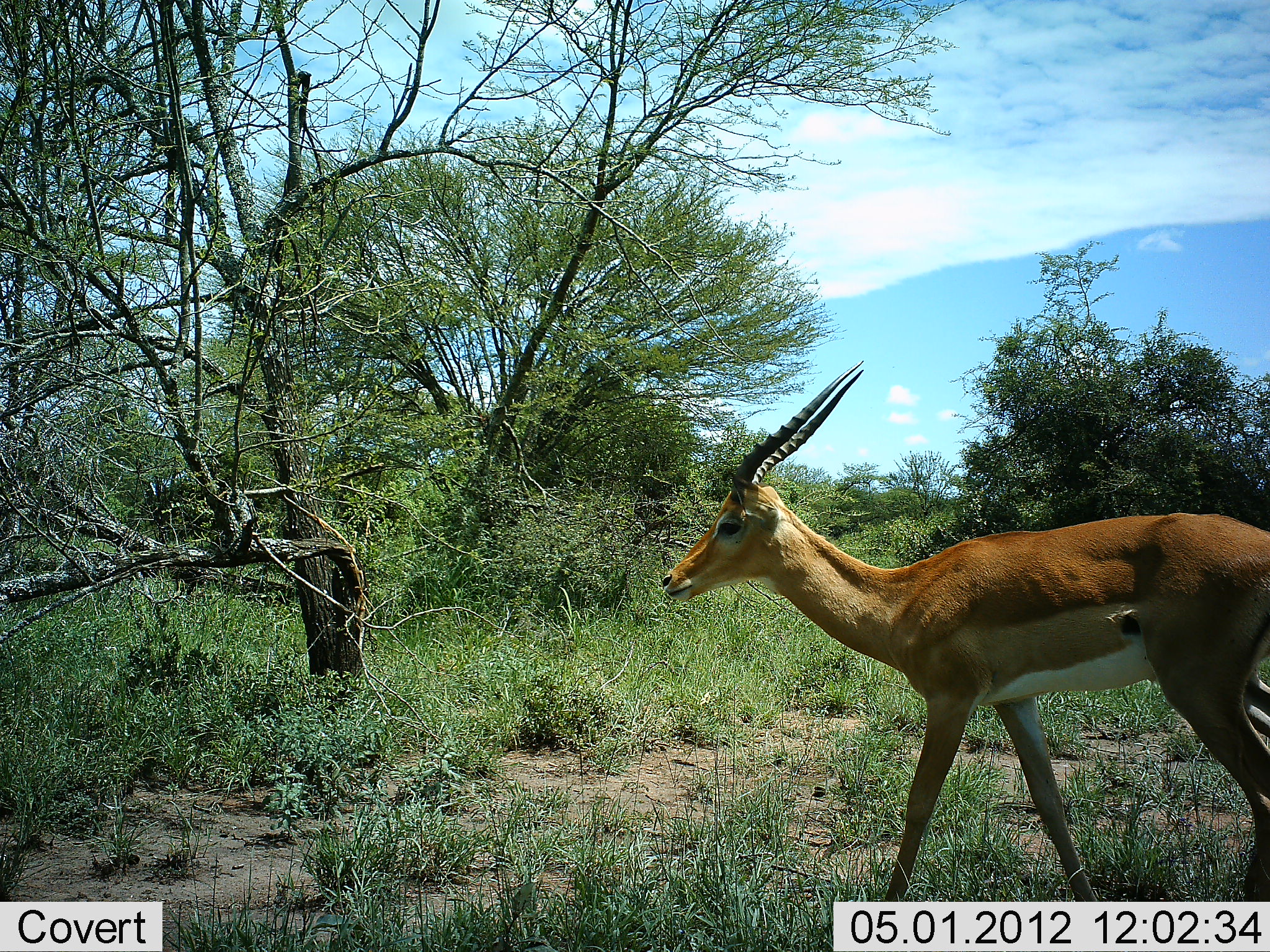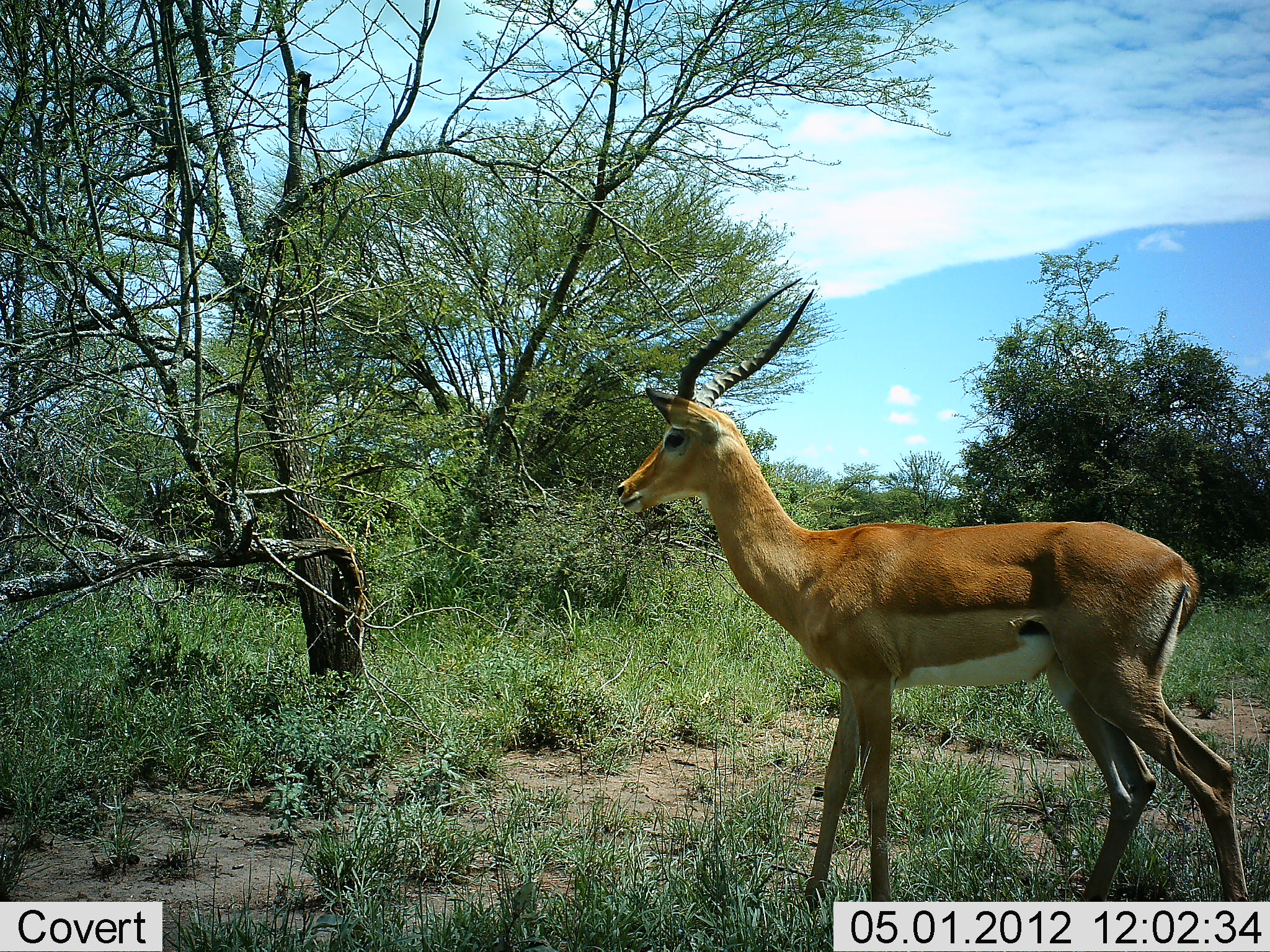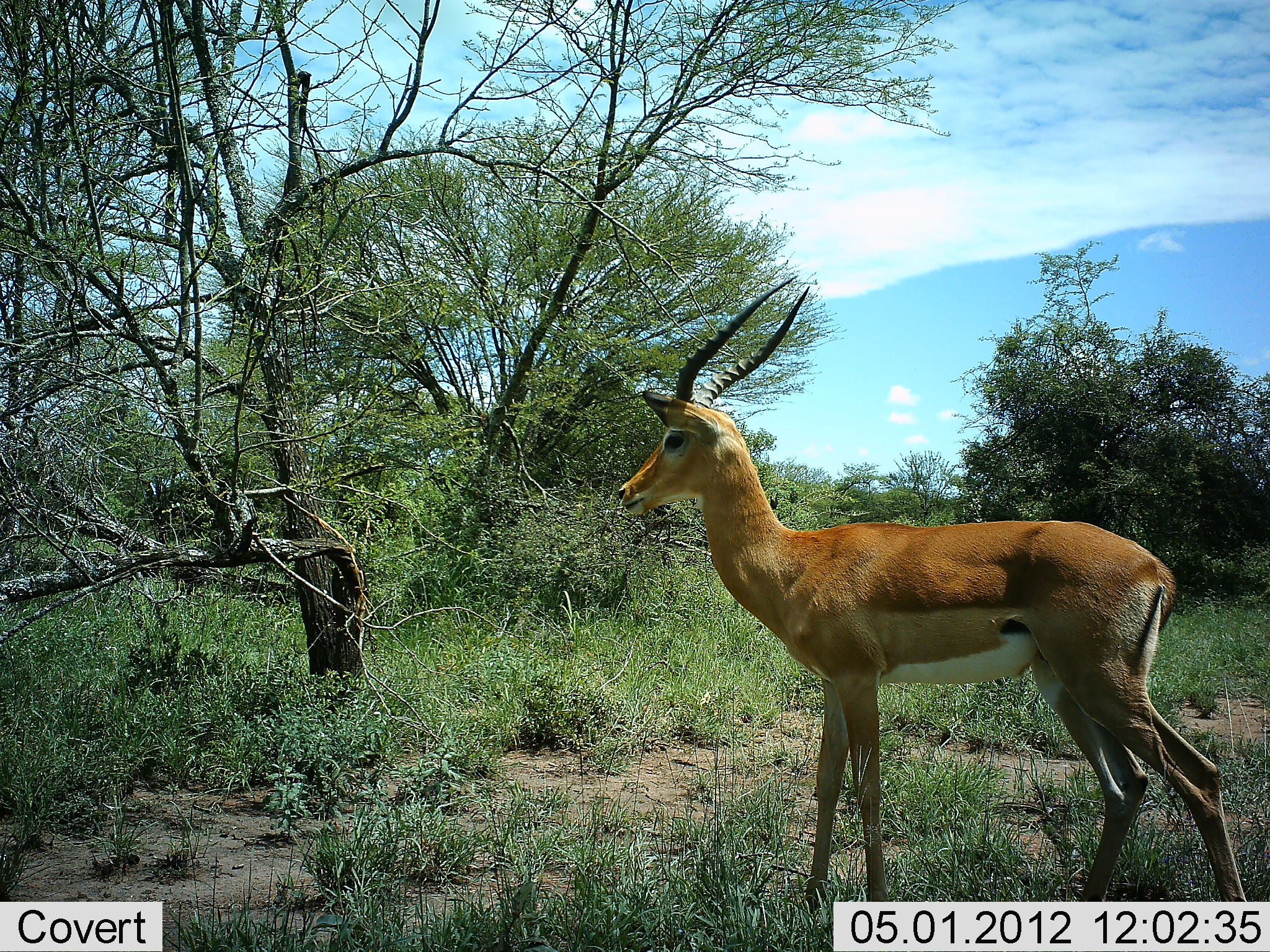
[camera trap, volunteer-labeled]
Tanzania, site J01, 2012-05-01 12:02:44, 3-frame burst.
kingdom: Animalia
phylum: Chordata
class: Mammalia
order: Artiodactyla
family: Bovidae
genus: Aepyceros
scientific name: Aepyceros melampus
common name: impala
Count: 1.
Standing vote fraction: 75%.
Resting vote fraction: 0%.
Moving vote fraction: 25%.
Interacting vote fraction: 0%.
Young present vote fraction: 0%.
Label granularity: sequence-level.